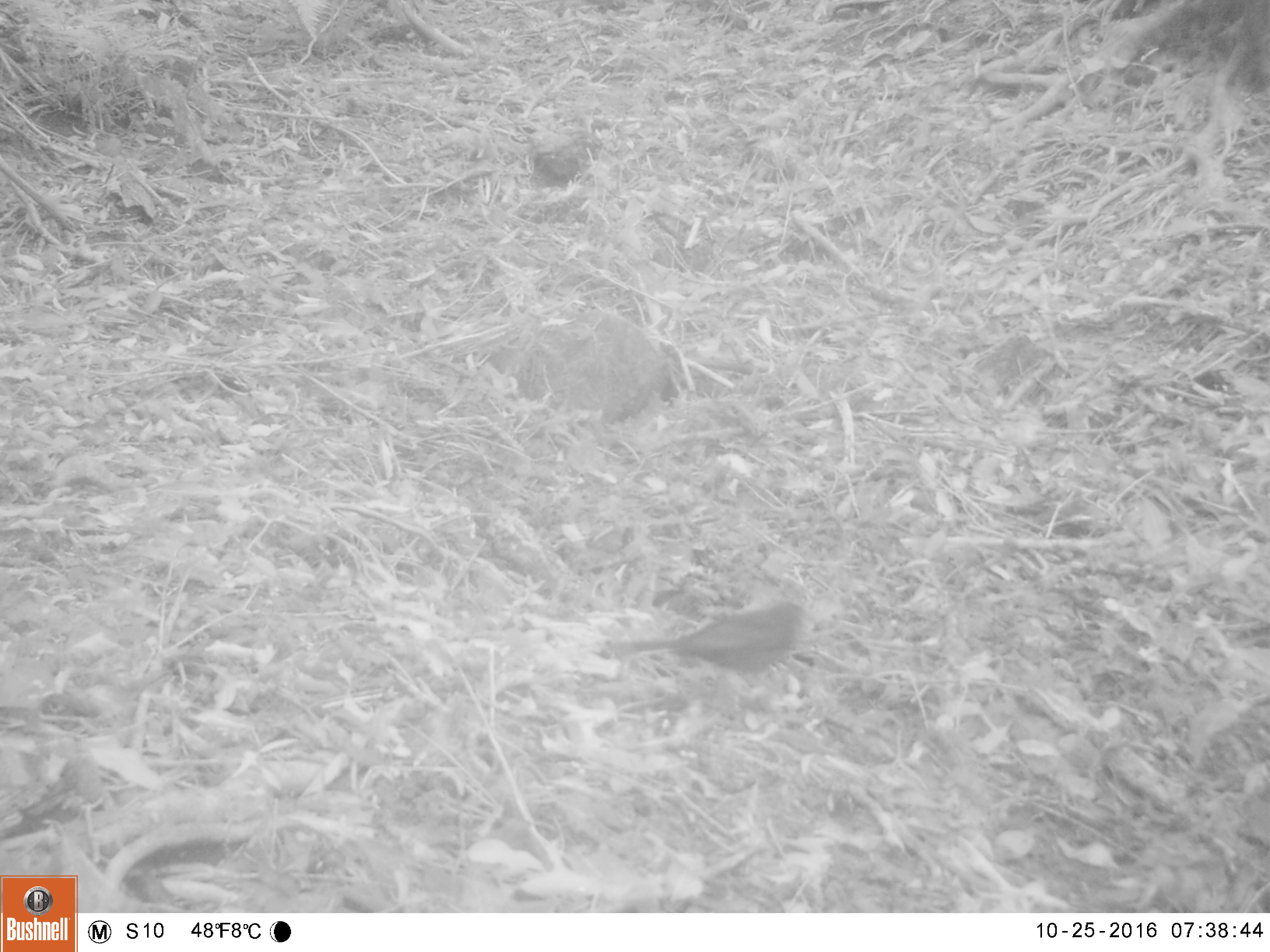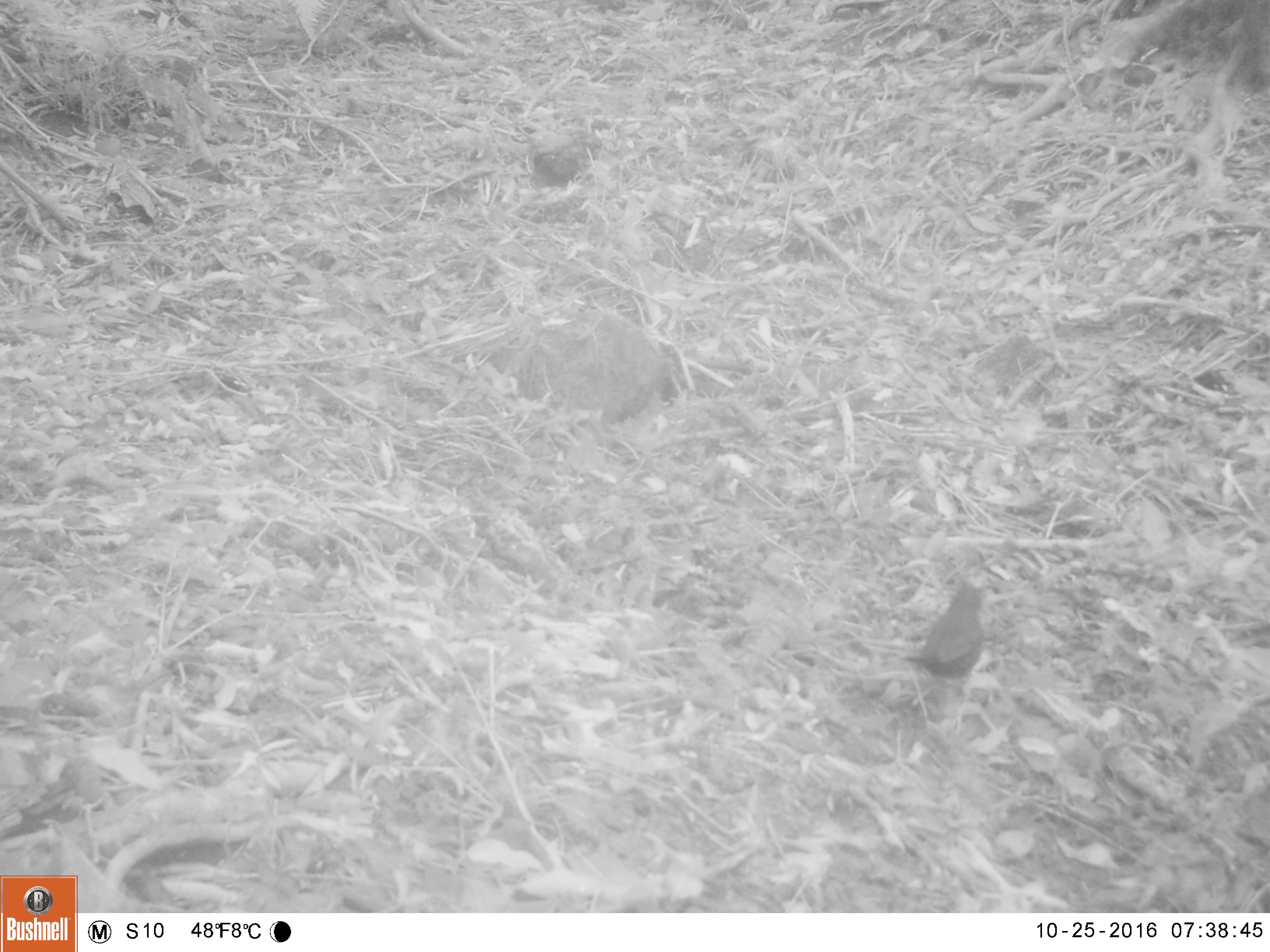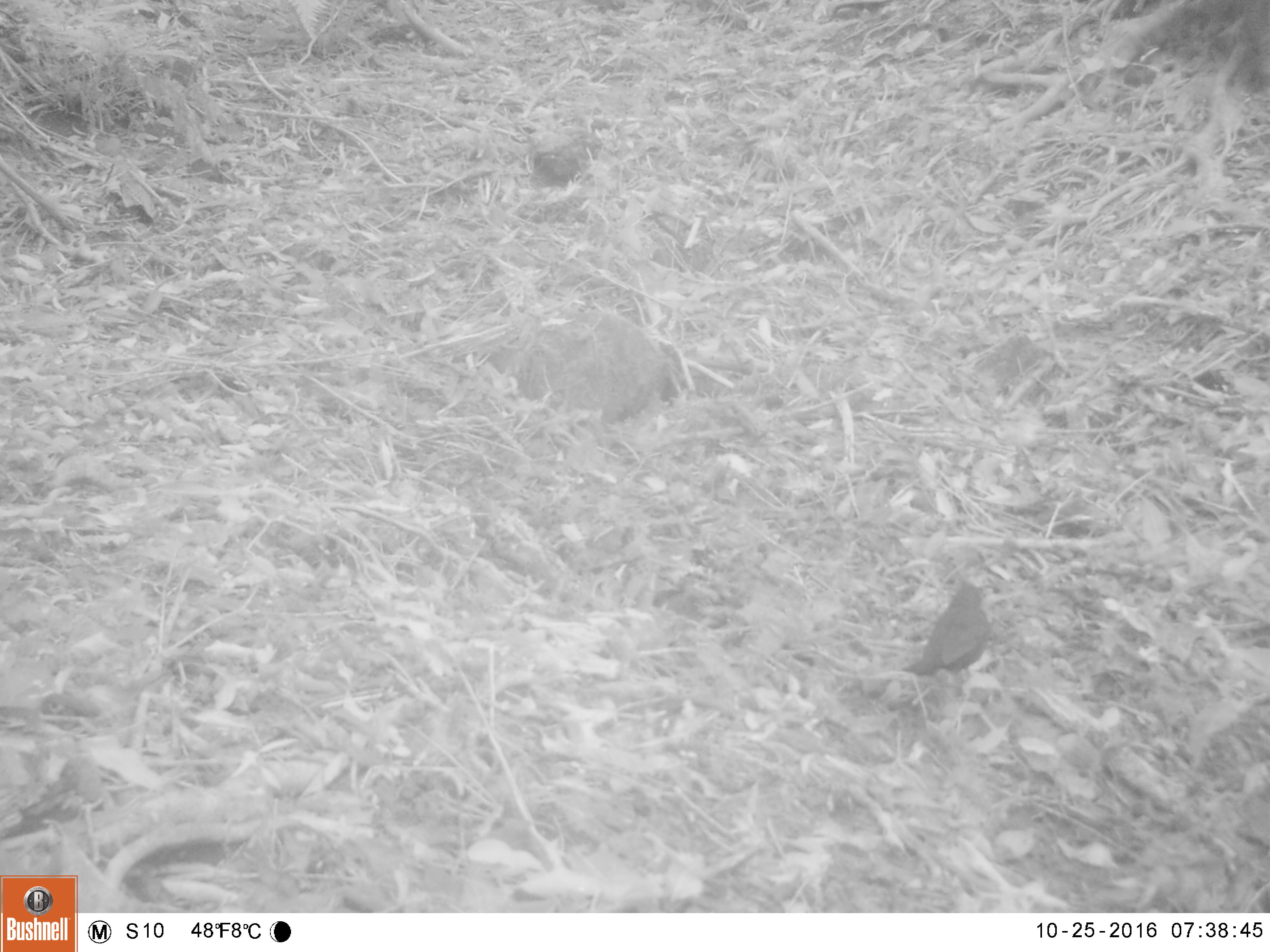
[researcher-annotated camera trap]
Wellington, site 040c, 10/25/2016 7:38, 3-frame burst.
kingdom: Animalia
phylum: Chordata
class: Aves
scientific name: Aves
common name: bird